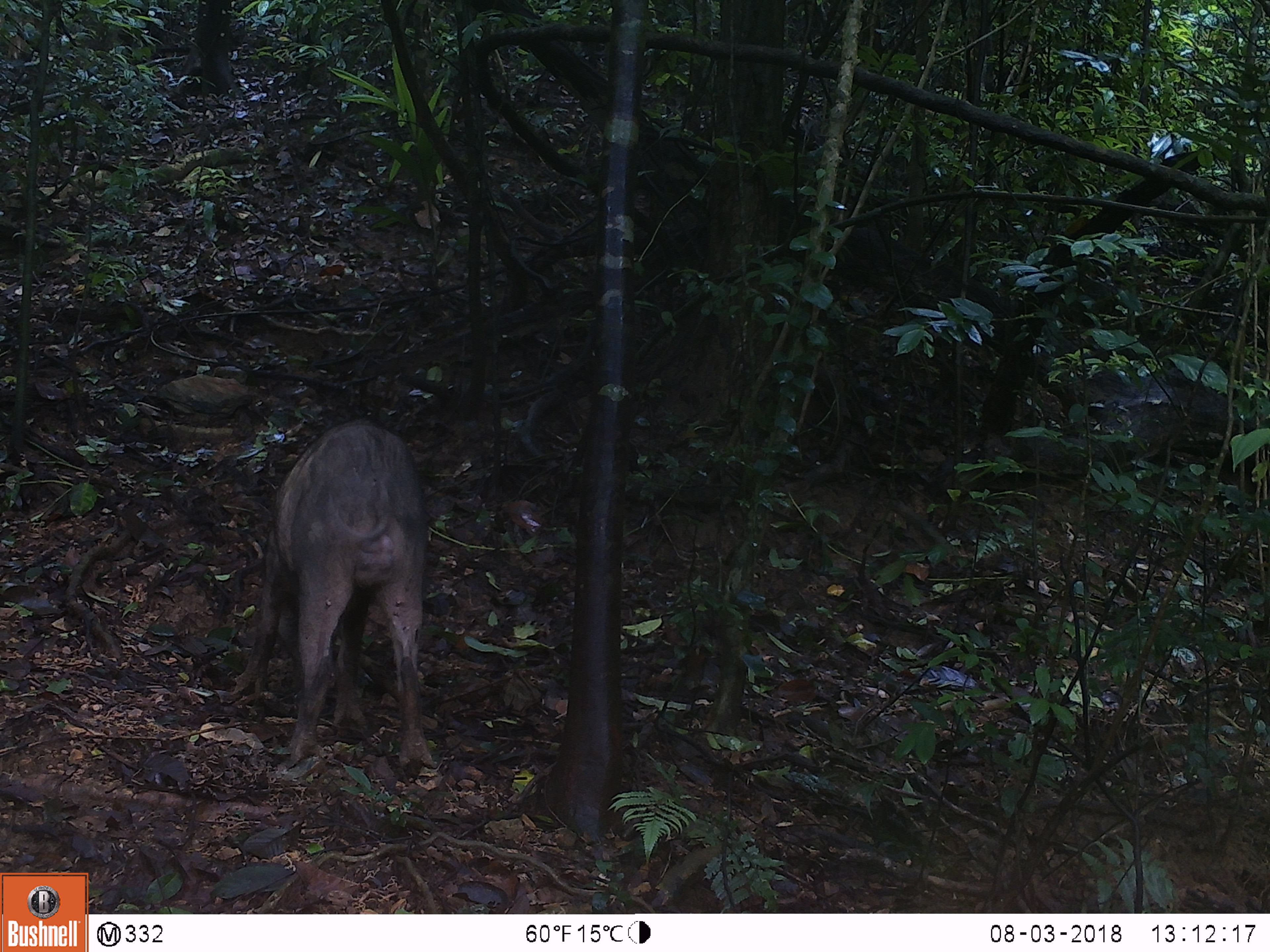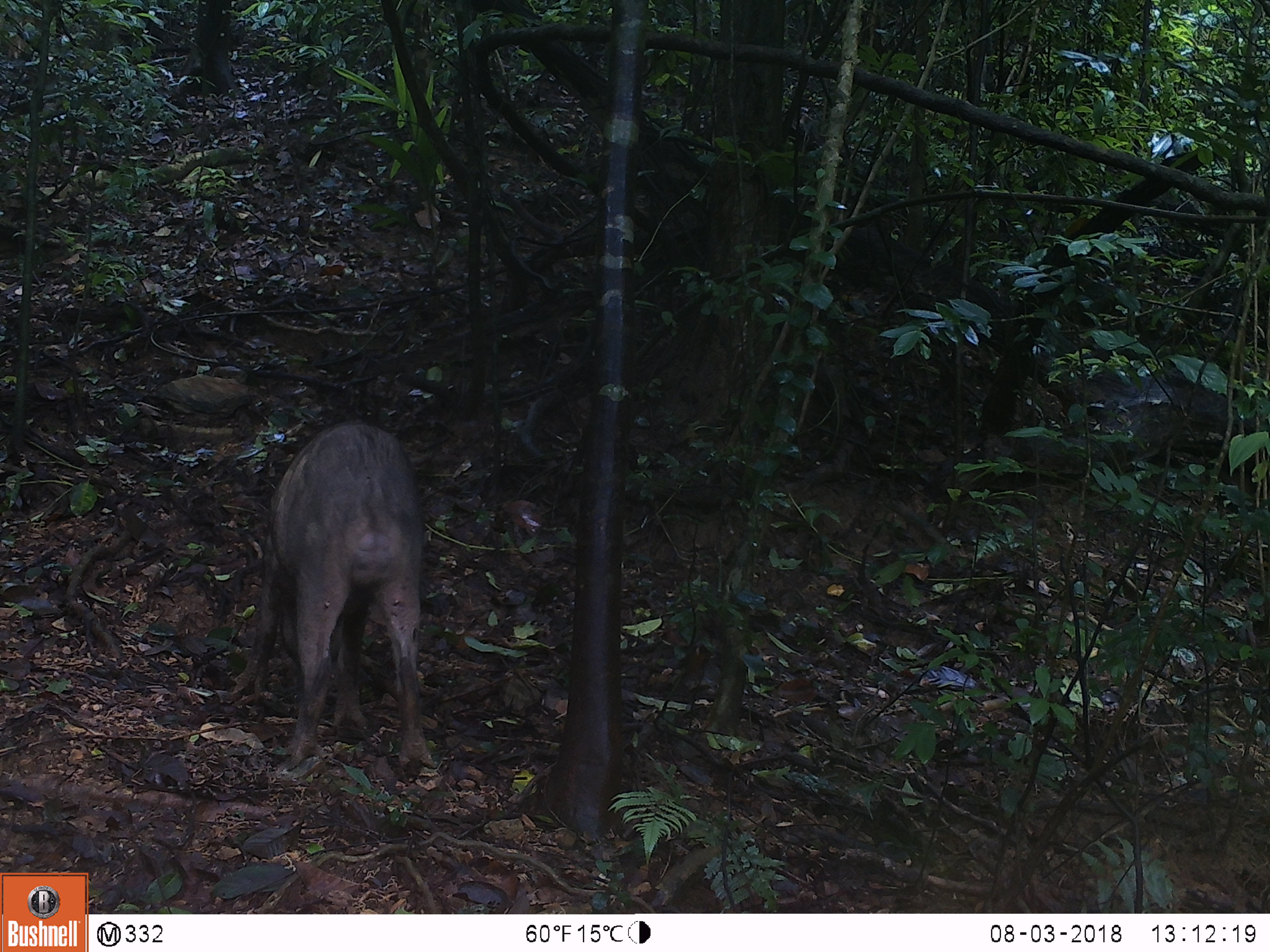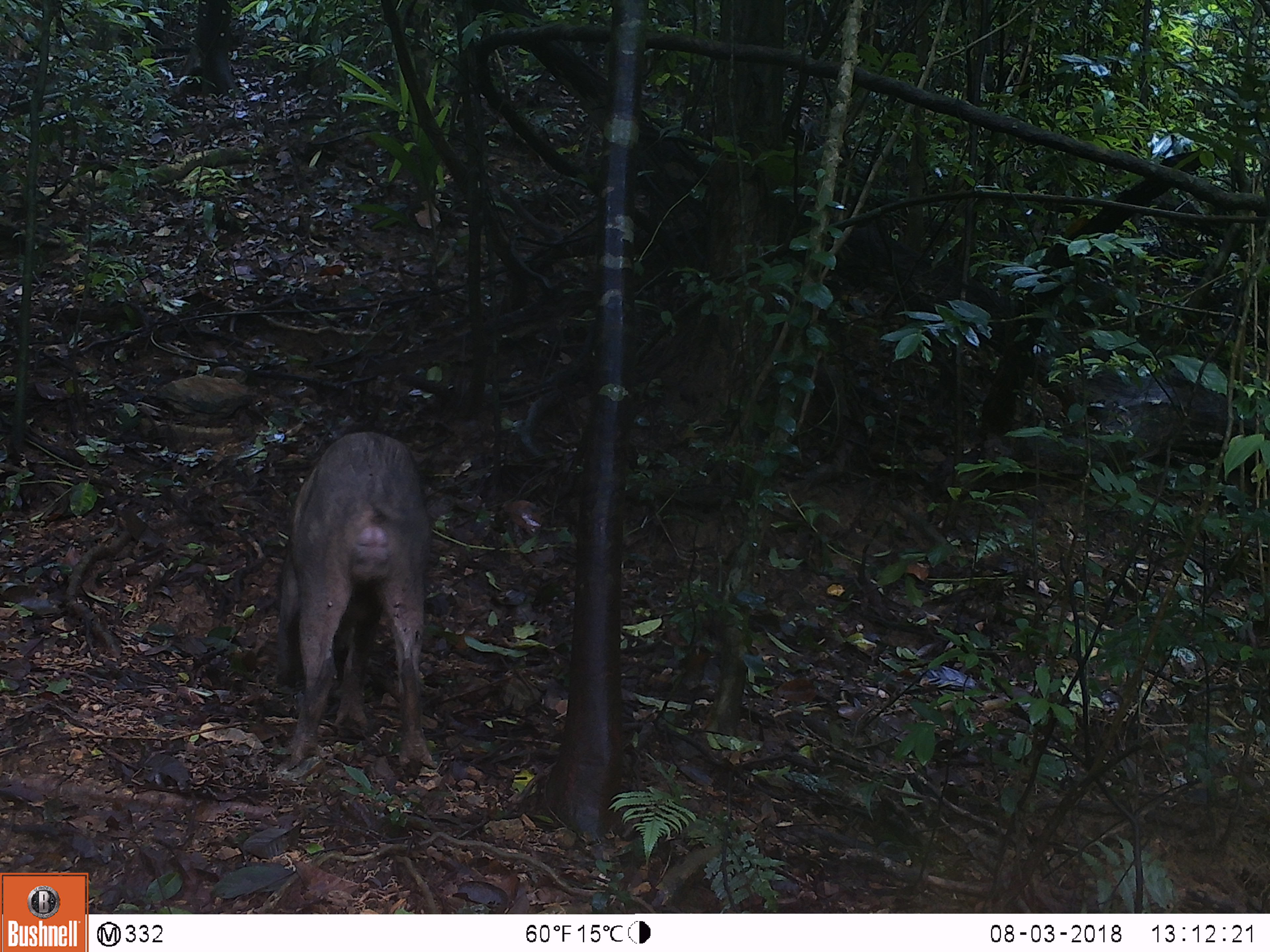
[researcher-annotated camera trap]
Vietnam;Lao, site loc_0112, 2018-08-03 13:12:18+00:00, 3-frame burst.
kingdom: Animalia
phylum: Chordata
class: Mammalia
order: Artiodactyla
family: Suidae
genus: Sus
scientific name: Sus scrofa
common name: eurasian wild pig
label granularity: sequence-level